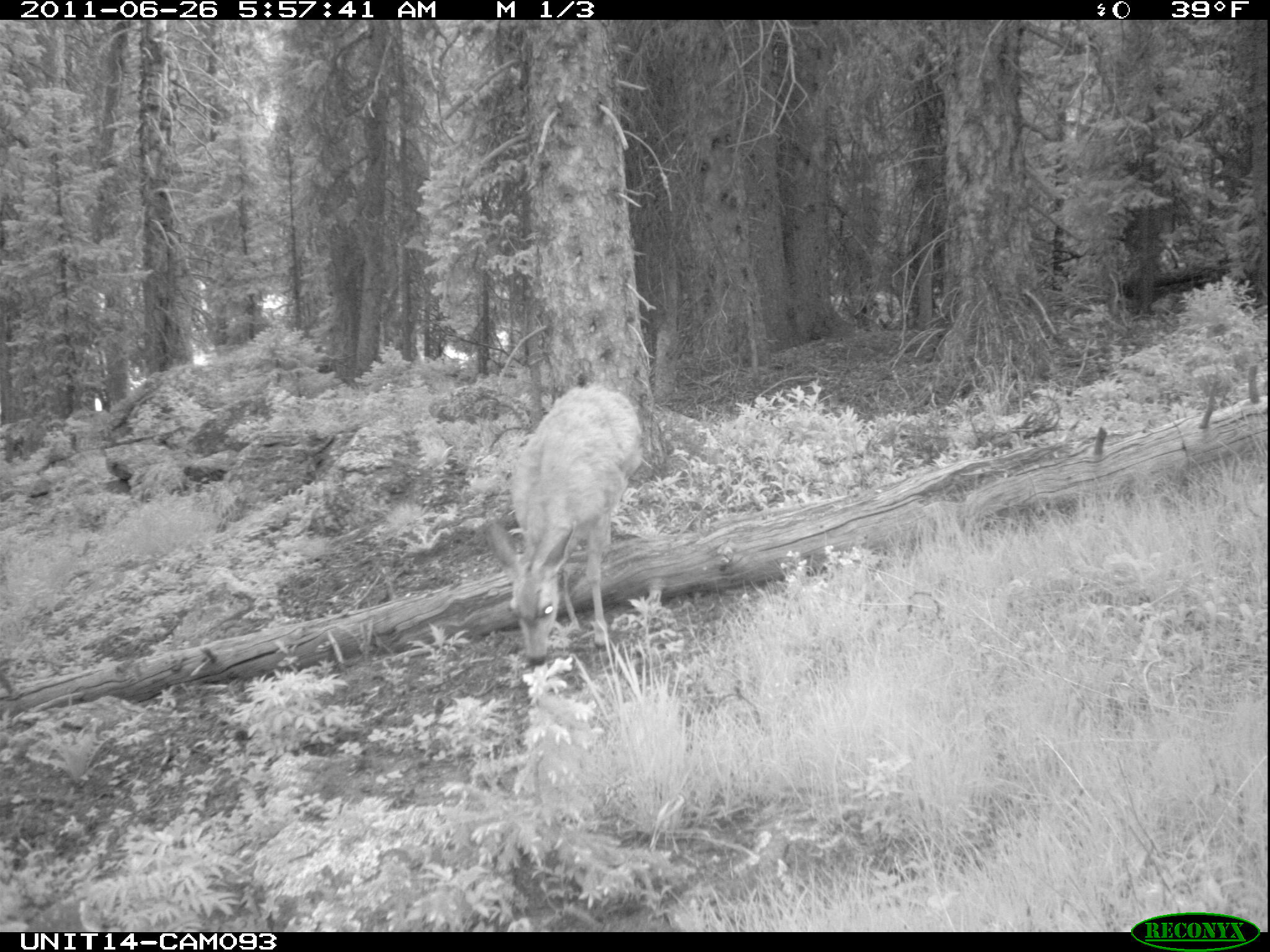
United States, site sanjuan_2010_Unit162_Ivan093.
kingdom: Animalia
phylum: Chordata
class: Mammalia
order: Artiodactyla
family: Cervidae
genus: Odocoileus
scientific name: Odocoileus hemionus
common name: mule deer